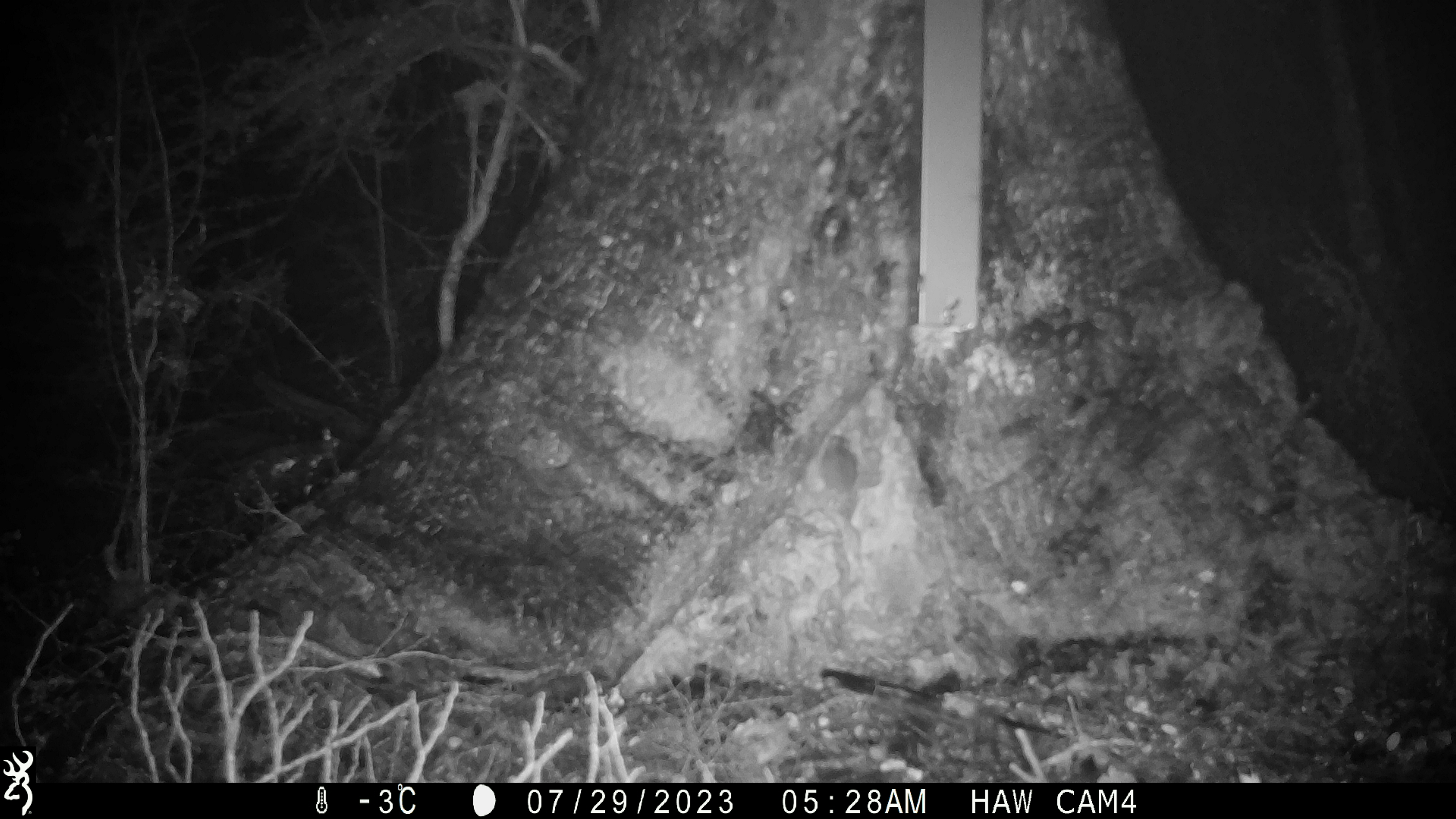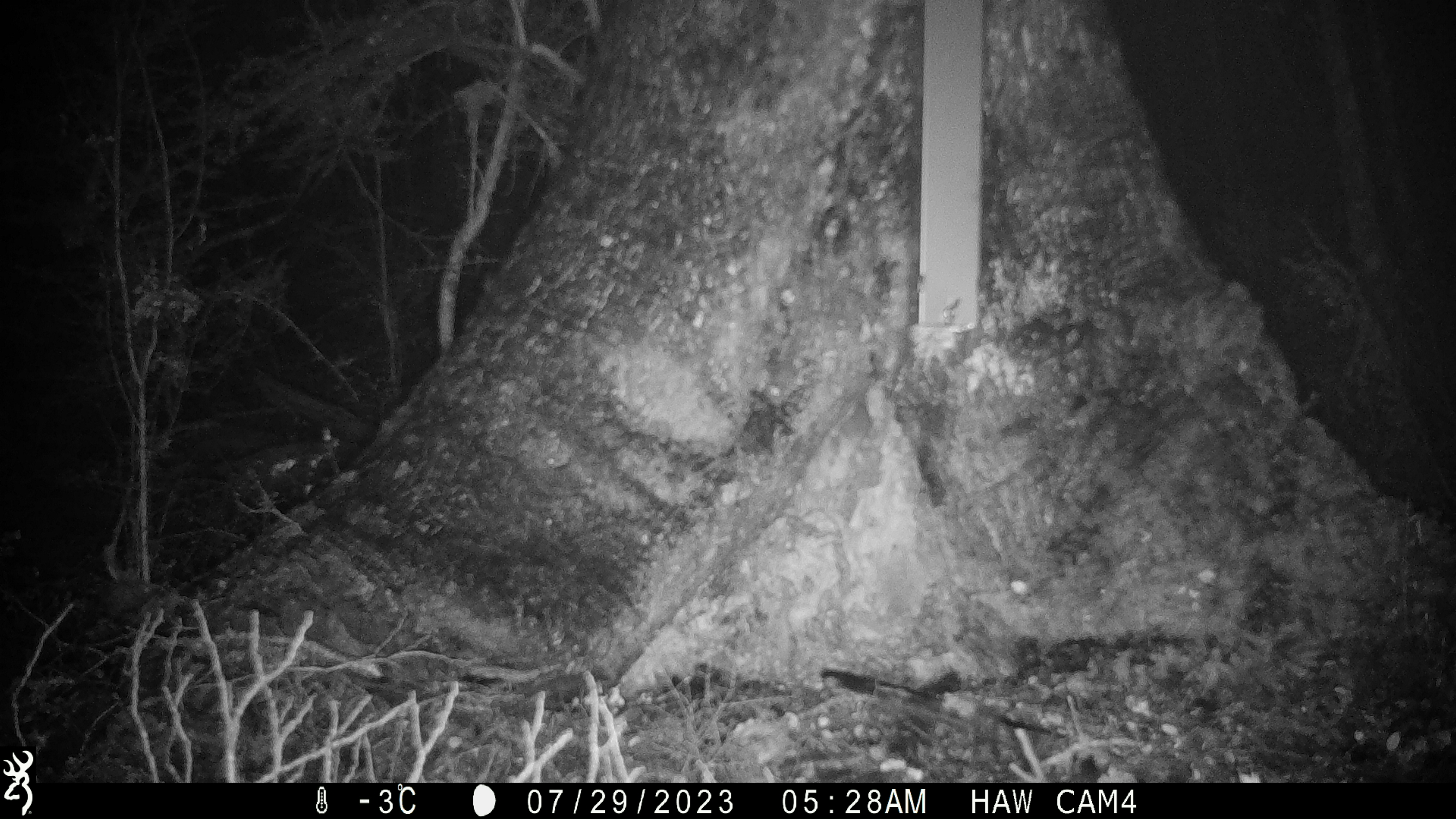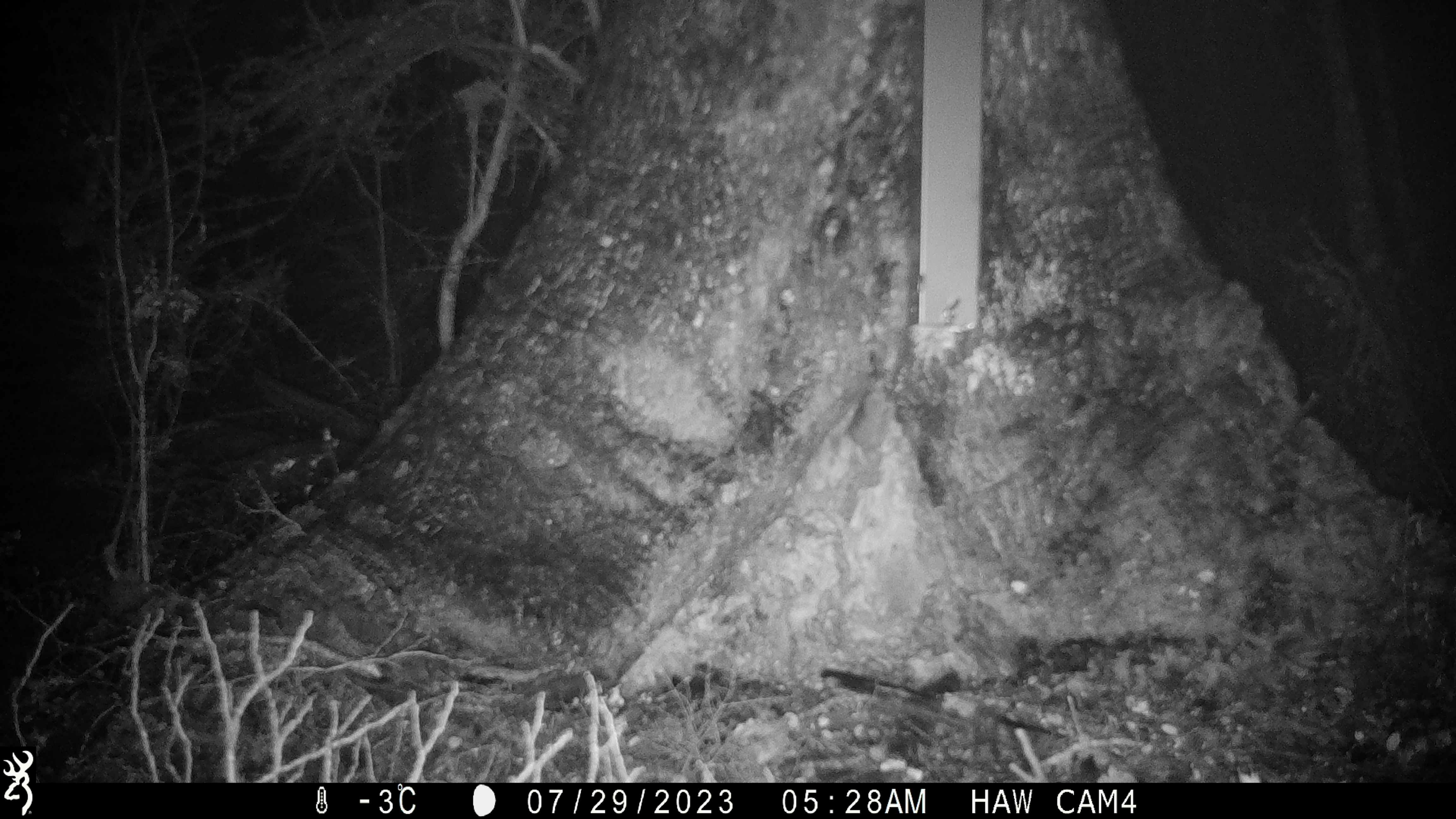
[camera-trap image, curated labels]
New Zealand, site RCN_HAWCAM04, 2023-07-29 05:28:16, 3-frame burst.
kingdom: Animalia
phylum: Chordata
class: Mammalia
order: Rodentia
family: Muridae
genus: Mus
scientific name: Mus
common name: mouse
Mouse (Mus).